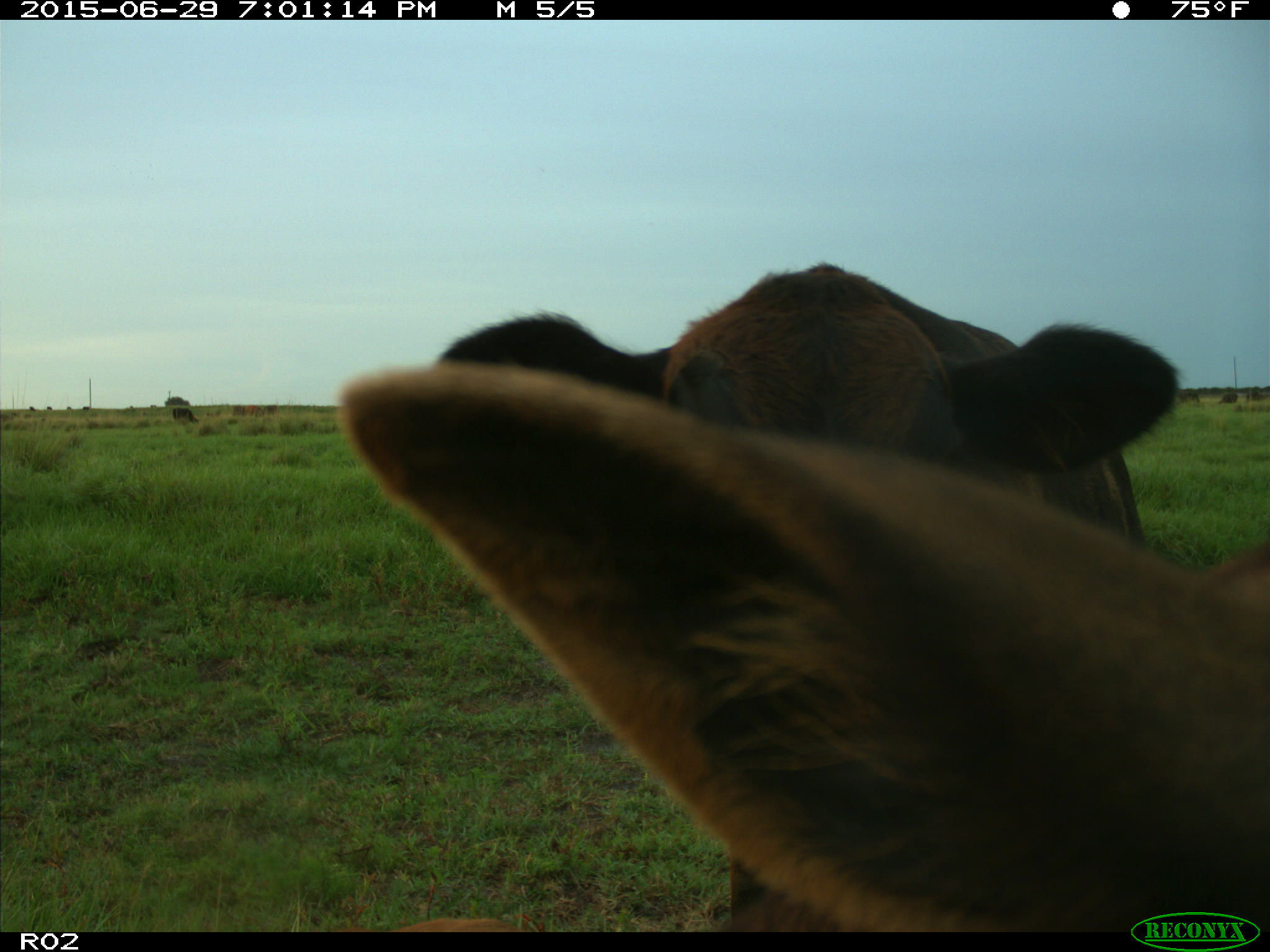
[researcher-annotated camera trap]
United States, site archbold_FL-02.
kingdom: Animalia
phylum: Chordata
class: Mammalia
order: Artiodactyla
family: Bovidae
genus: Bos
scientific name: Bos taurus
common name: domestic cow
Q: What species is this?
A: Bos taurus (domestic cow).